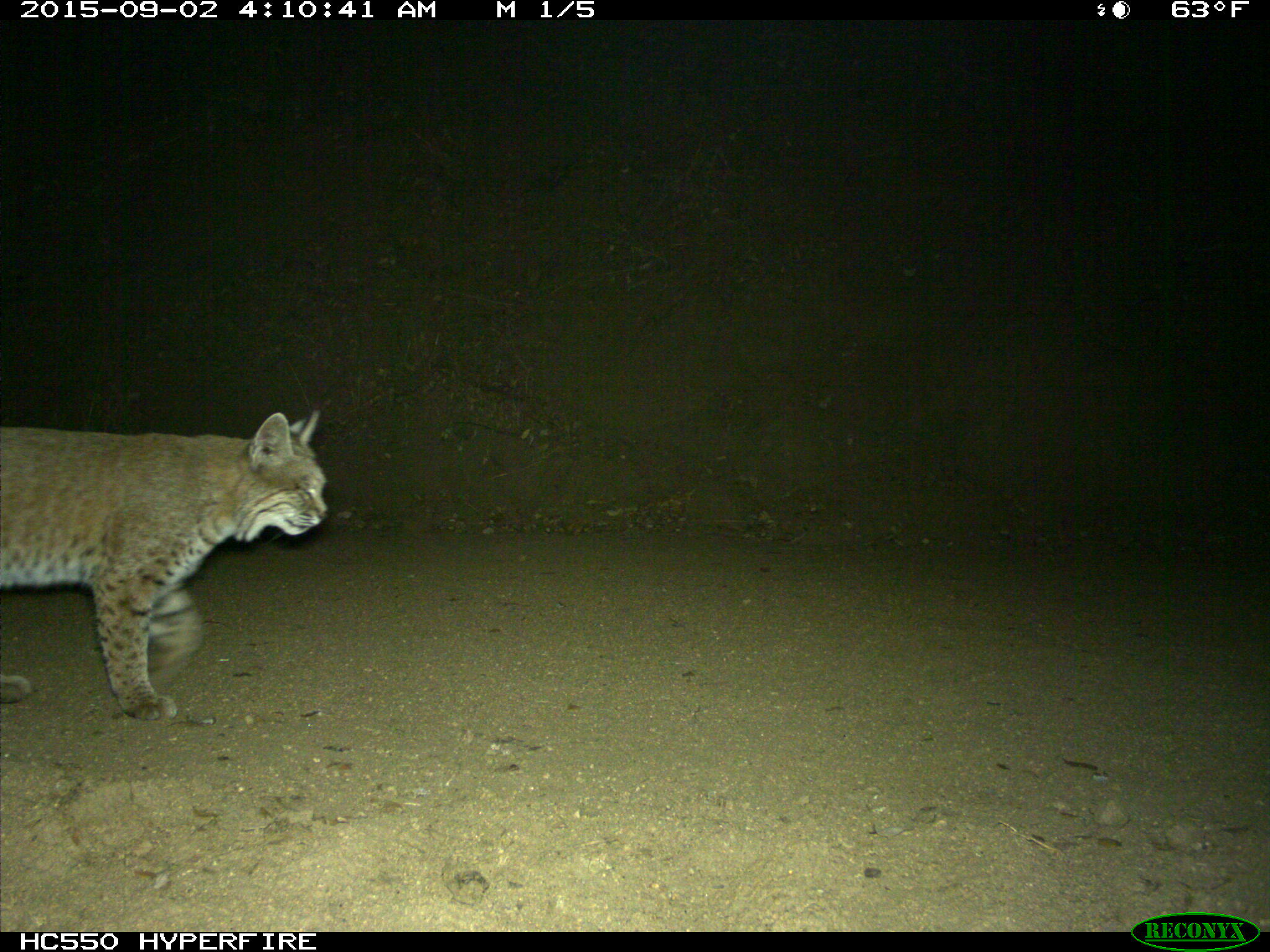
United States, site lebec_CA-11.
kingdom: Animalia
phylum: Chordata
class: Mammalia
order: Carnivora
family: Felidae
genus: Lynx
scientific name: Lynx rufus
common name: bobcat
Lynx rufus (bobcat).